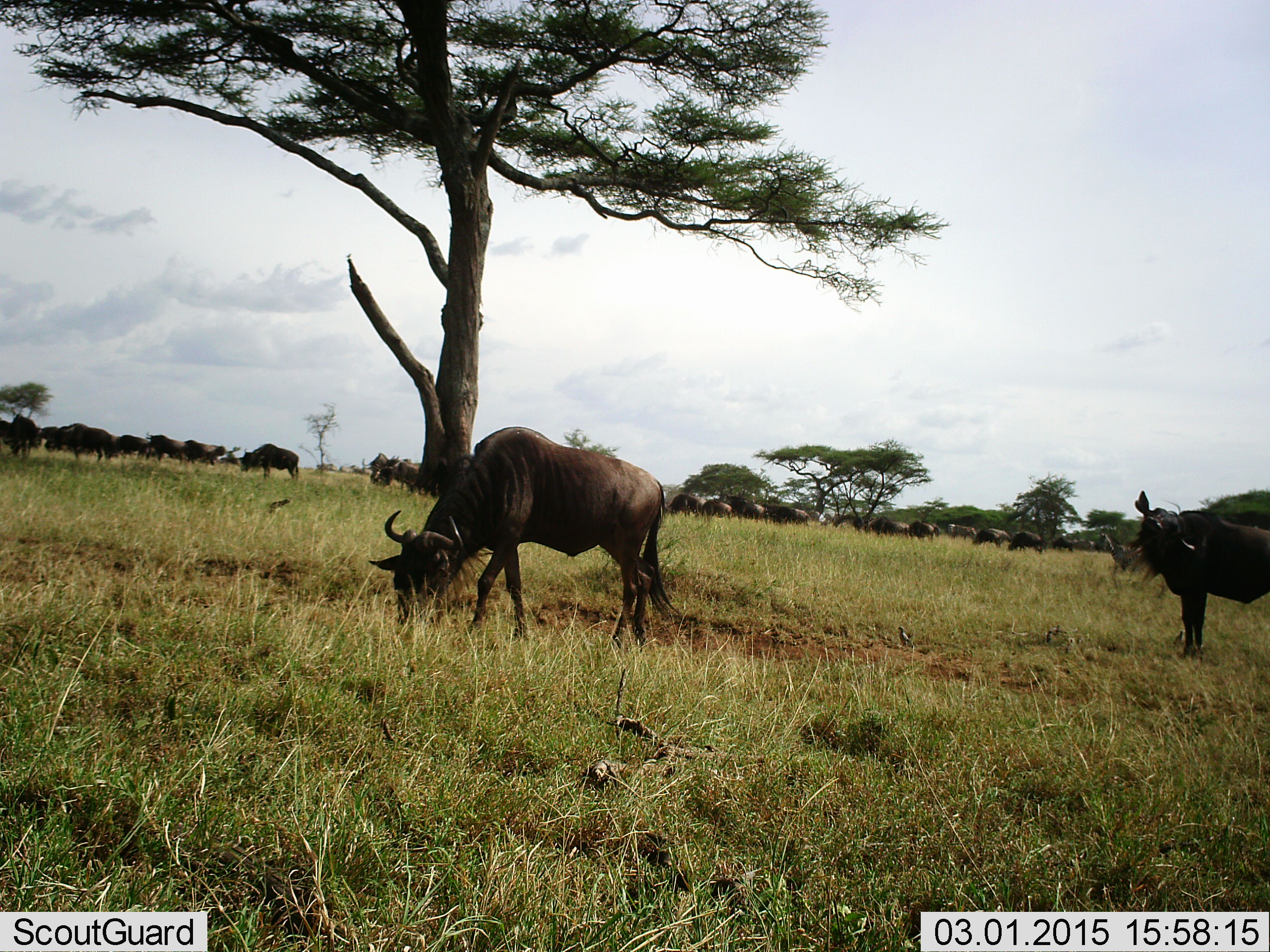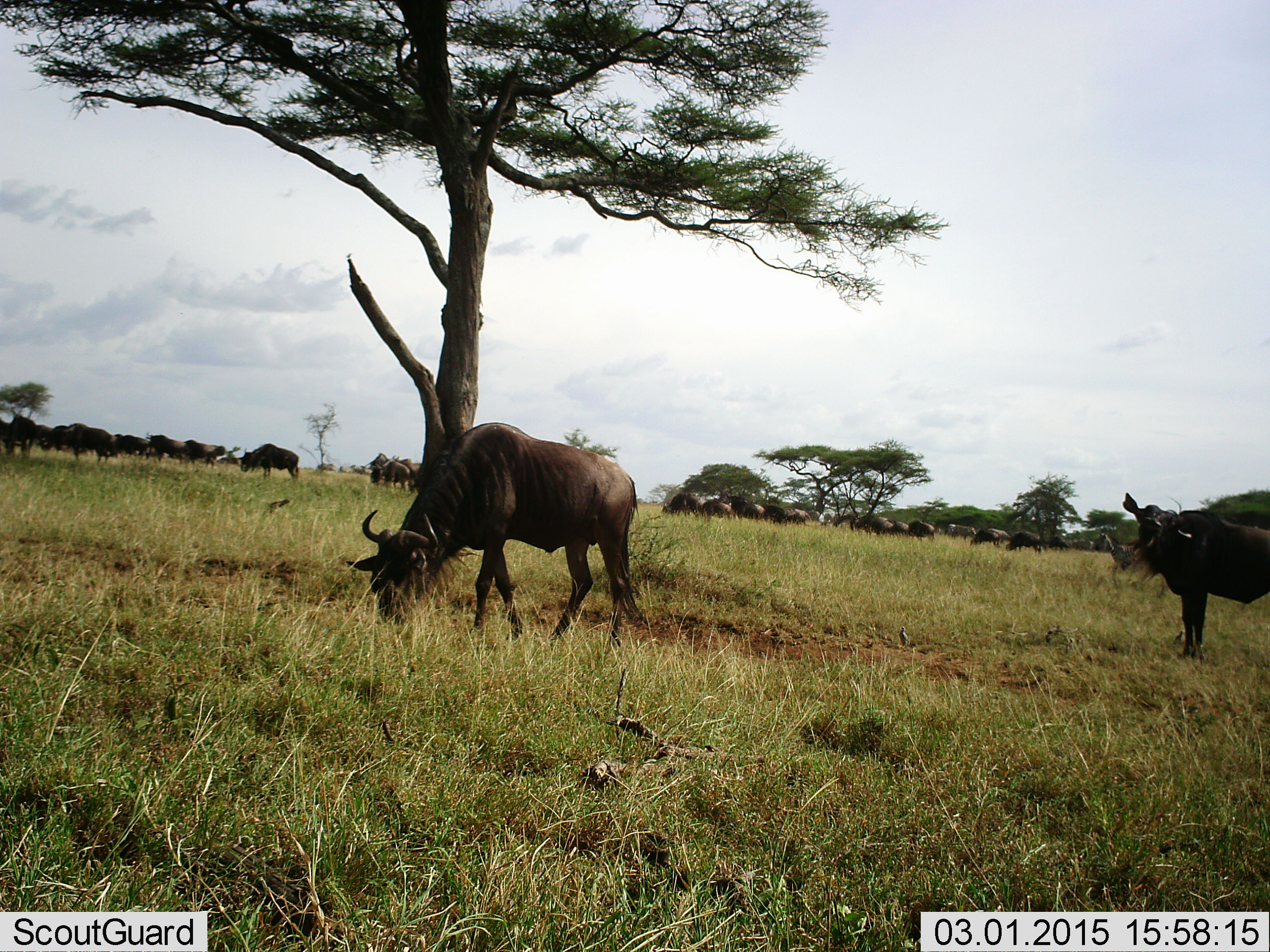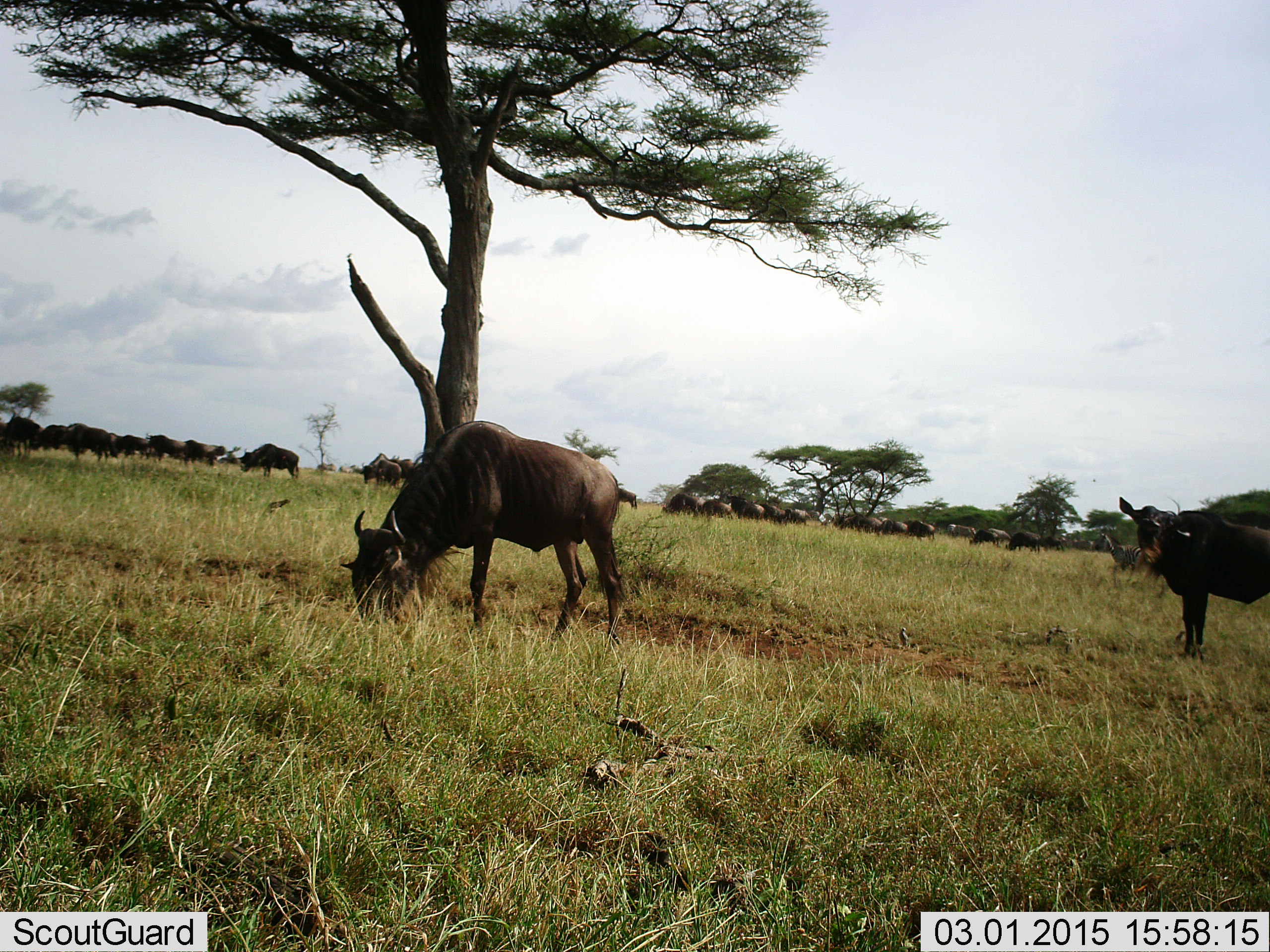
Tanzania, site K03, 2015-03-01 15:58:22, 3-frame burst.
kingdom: Animalia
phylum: Chordata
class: Mammalia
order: Artiodactyla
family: Bovidae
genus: Connochaetes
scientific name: Connochaetes taurinus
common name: blue wildebeest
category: wildebeest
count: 11-50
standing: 80%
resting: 0%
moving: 60%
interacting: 0%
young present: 0%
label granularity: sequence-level